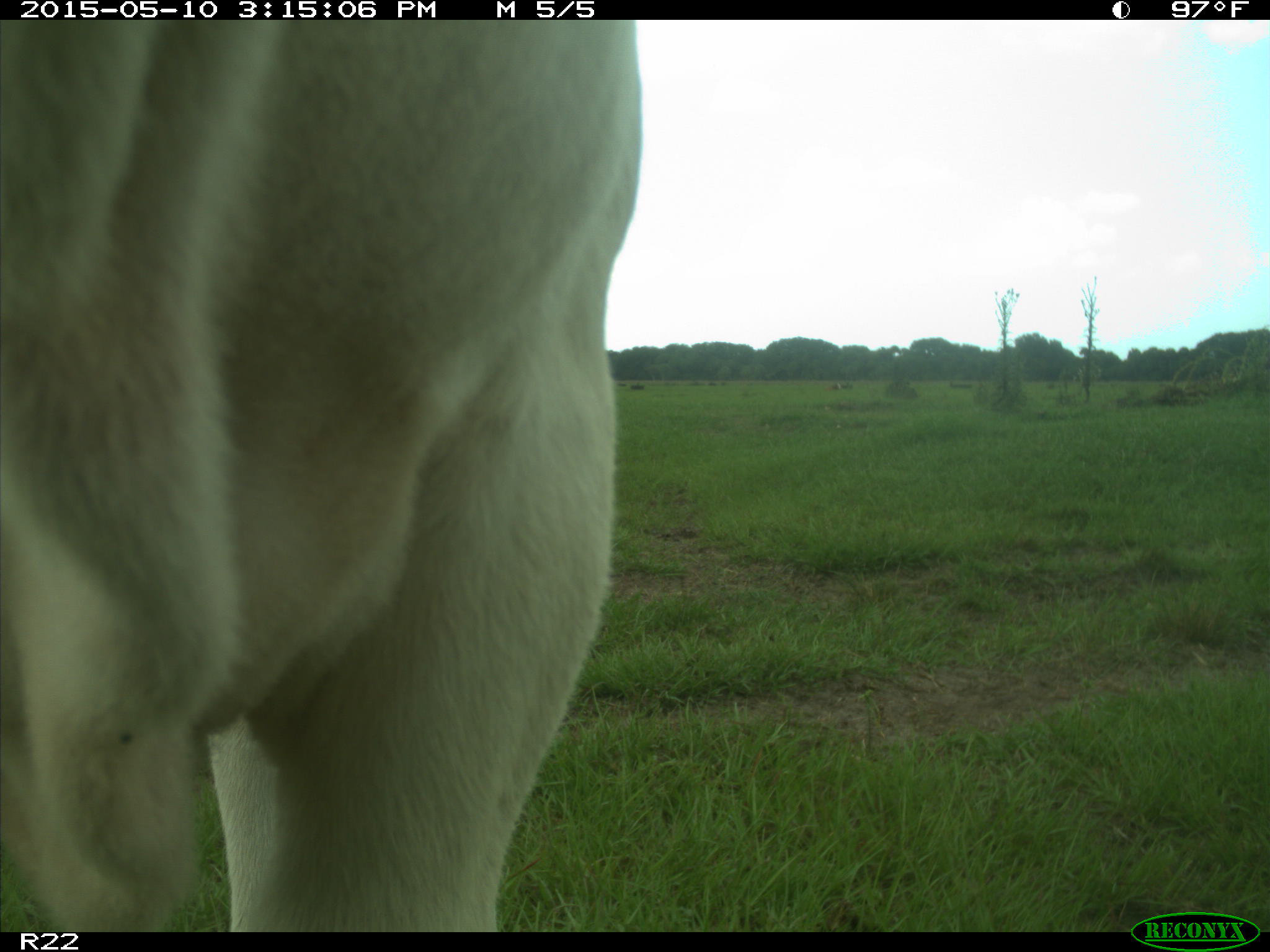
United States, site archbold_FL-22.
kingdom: Animalia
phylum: Chordata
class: Mammalia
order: Artiodactyla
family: Bovidae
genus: Bos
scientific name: Bos taurus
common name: domestic cow